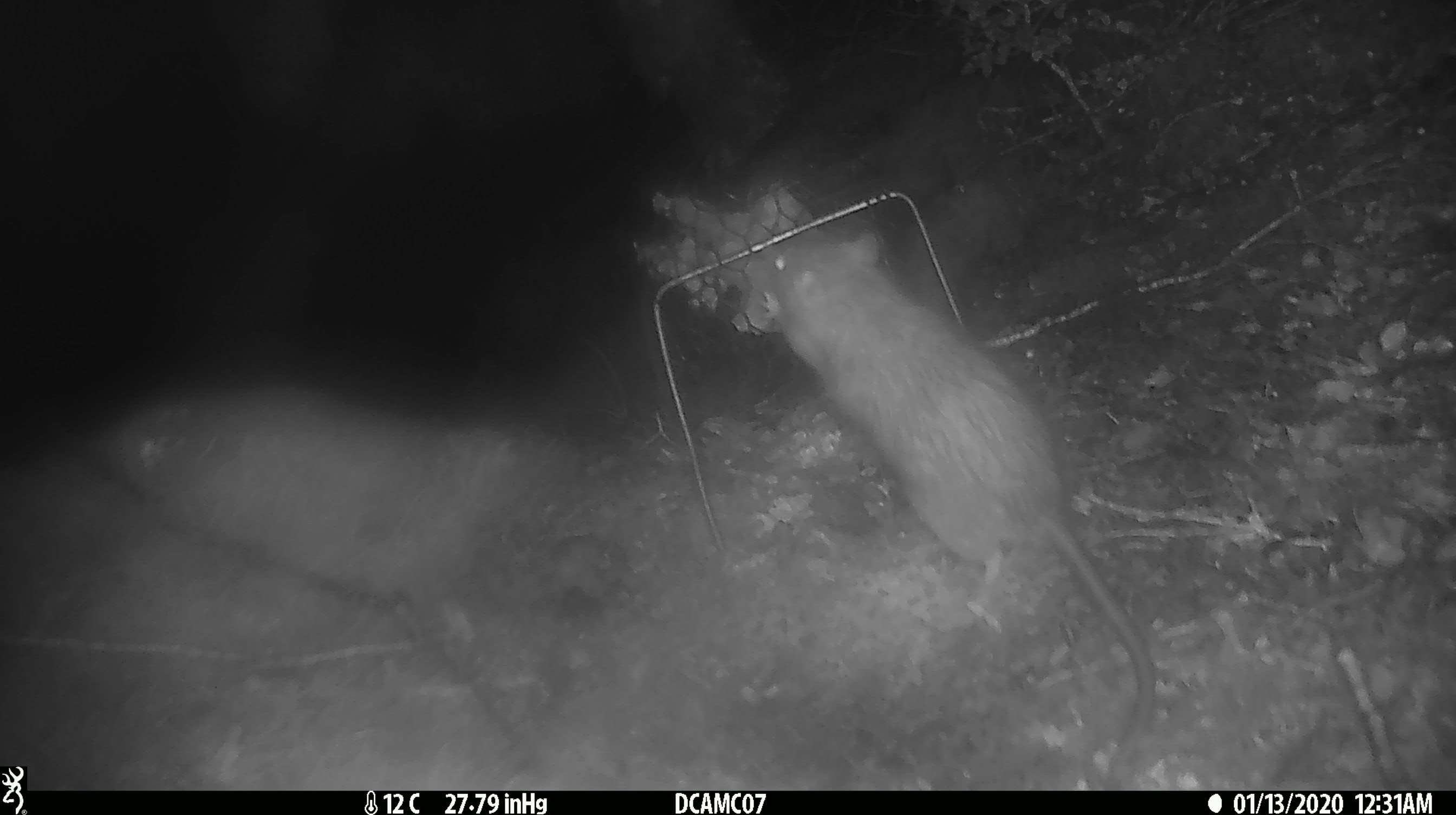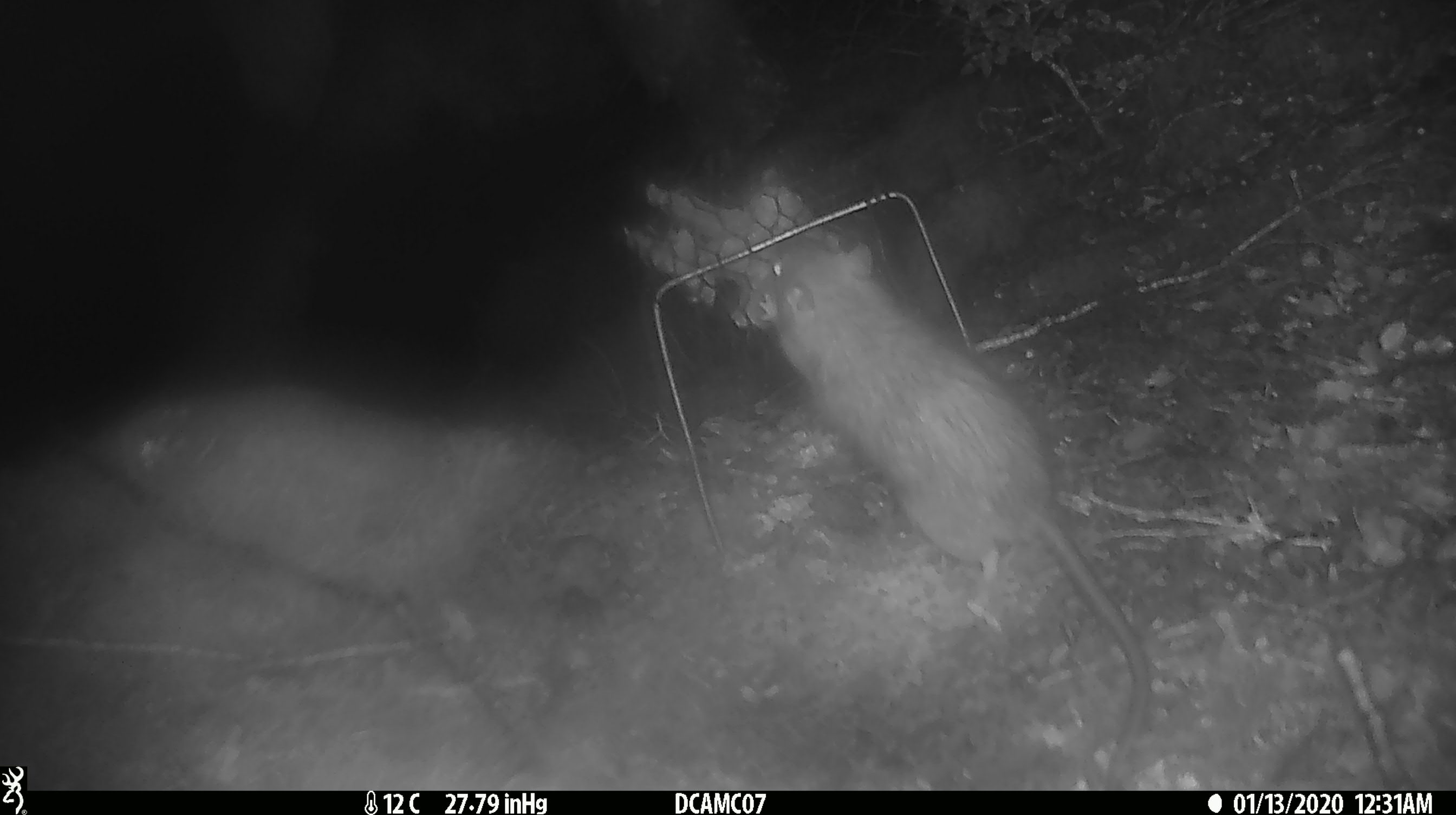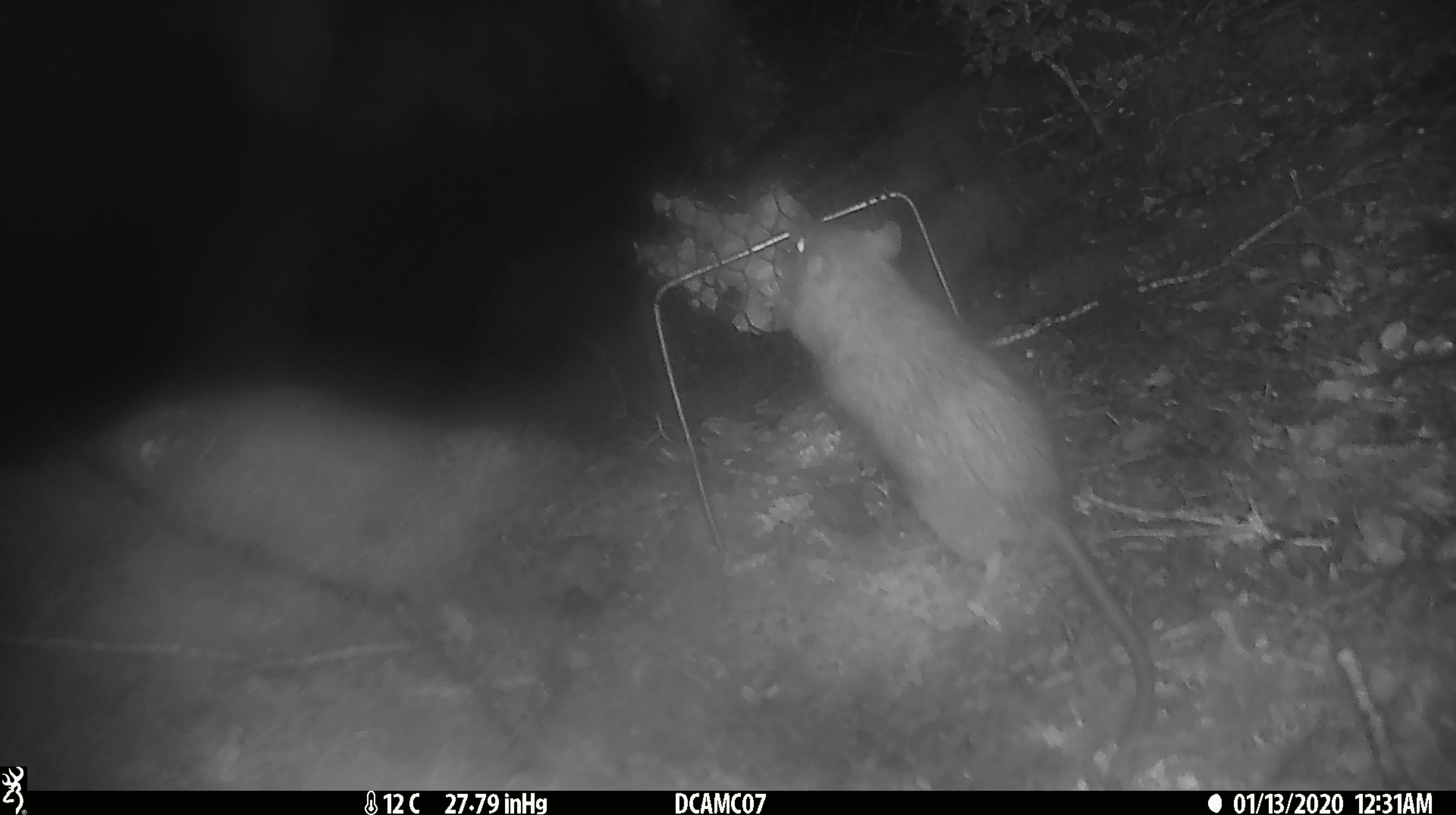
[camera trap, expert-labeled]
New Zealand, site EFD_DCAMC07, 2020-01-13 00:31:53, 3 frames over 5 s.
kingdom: Animalia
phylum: Chordata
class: Mammalia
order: Rodentia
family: Muridae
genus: Rattus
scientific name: Rattus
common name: rat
Rat (Rattus).